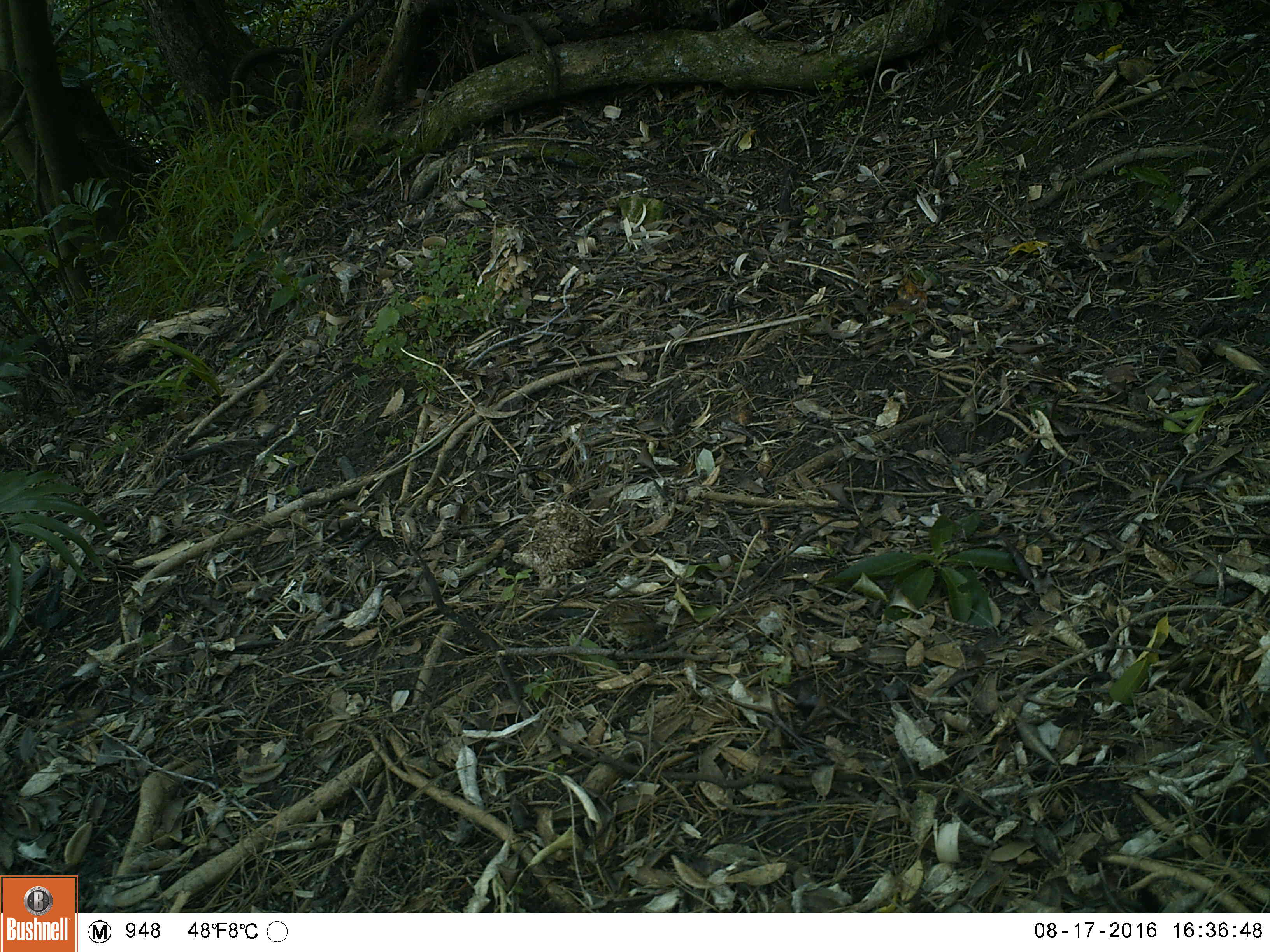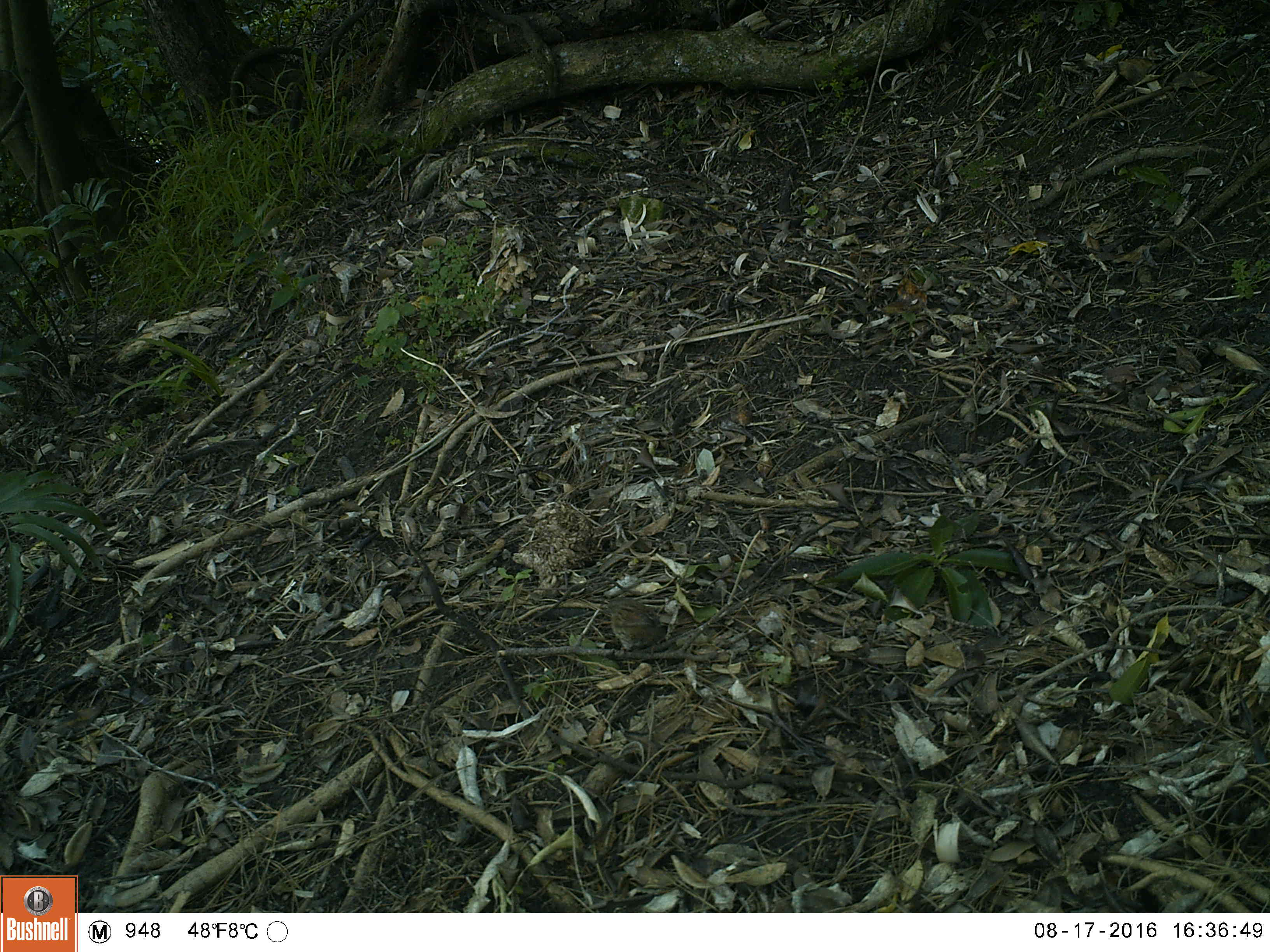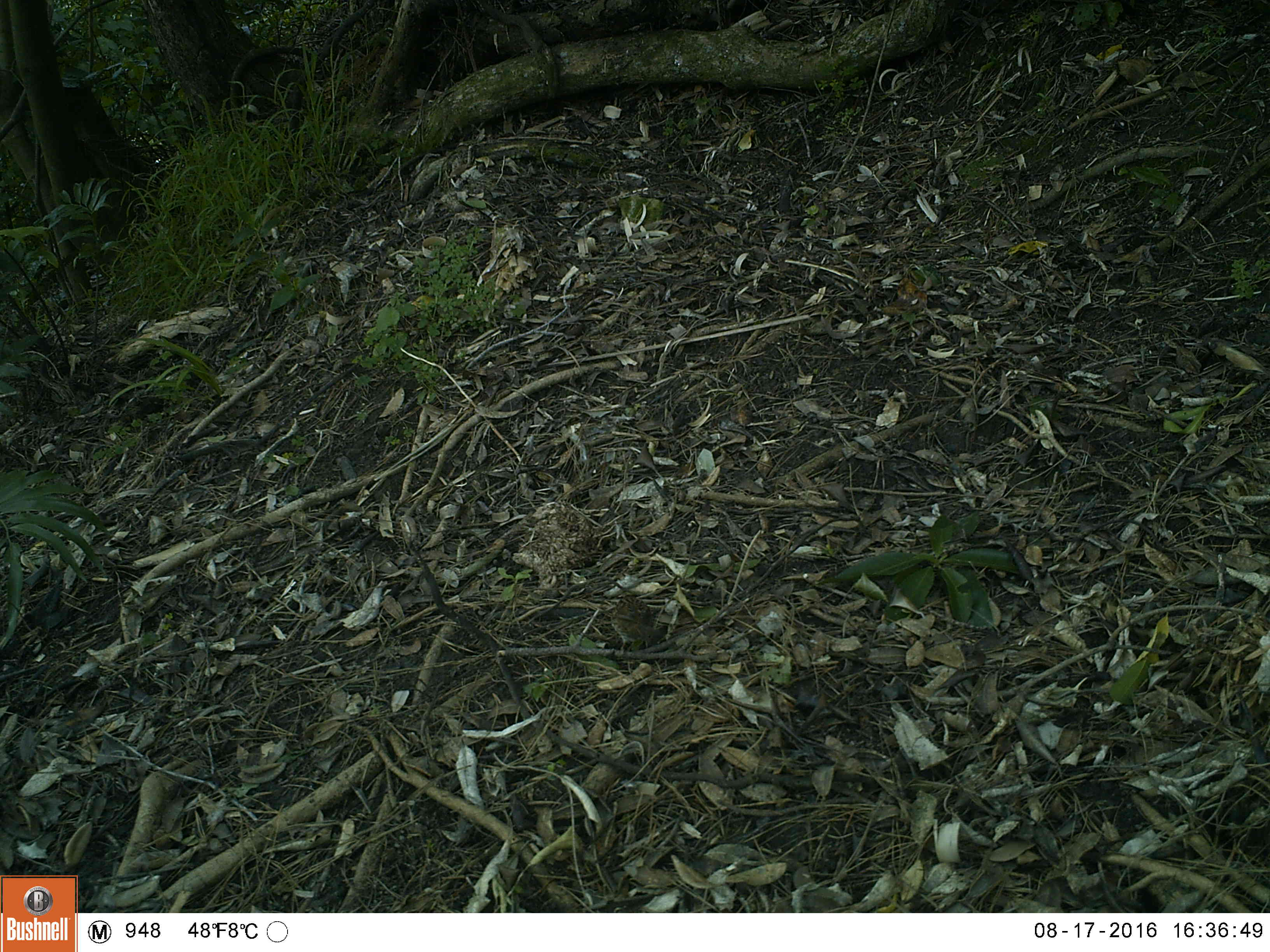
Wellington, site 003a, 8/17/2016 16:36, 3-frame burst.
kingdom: Animalia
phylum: Chordata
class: Aves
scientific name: Aves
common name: bird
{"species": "bird (Aves)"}